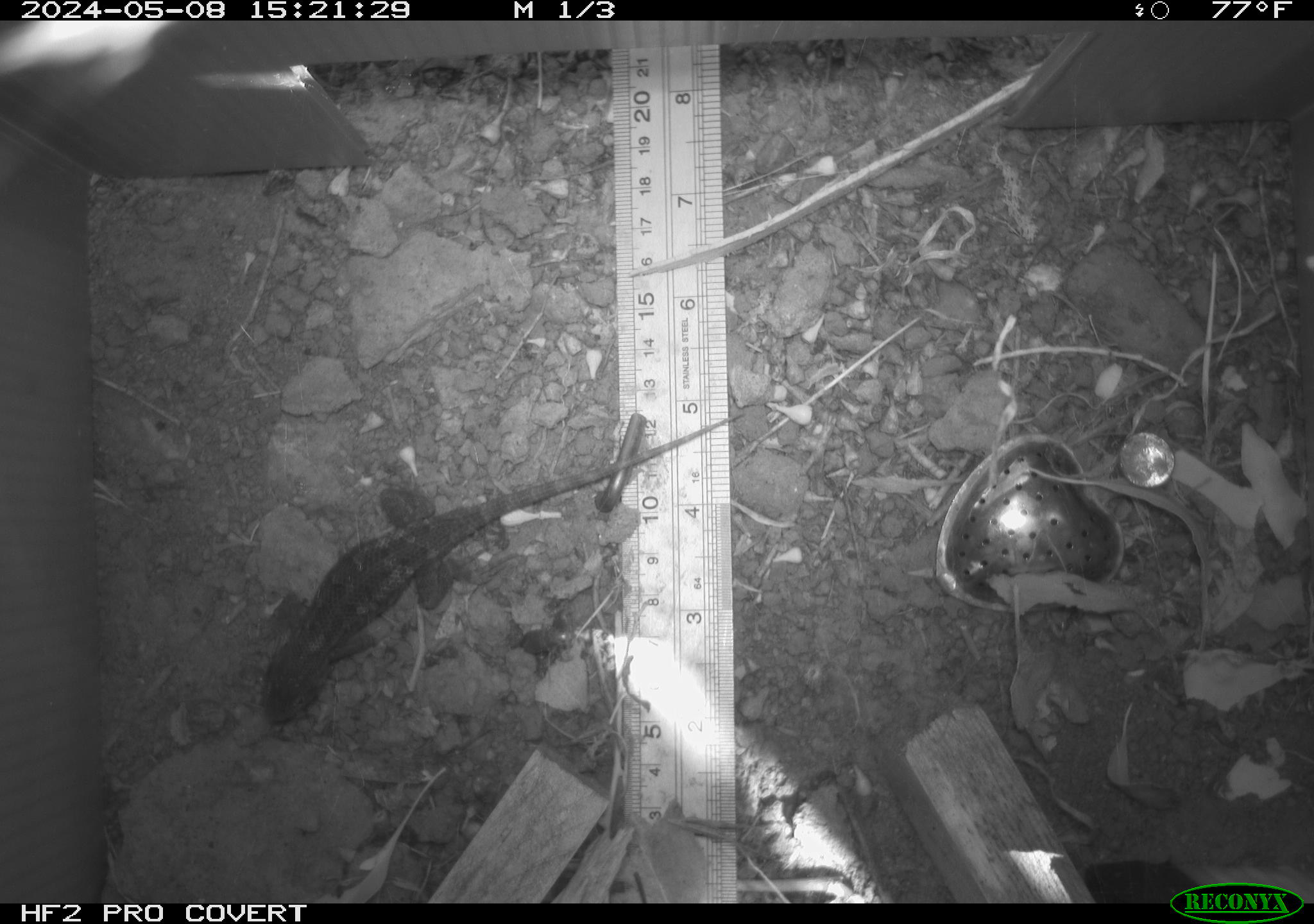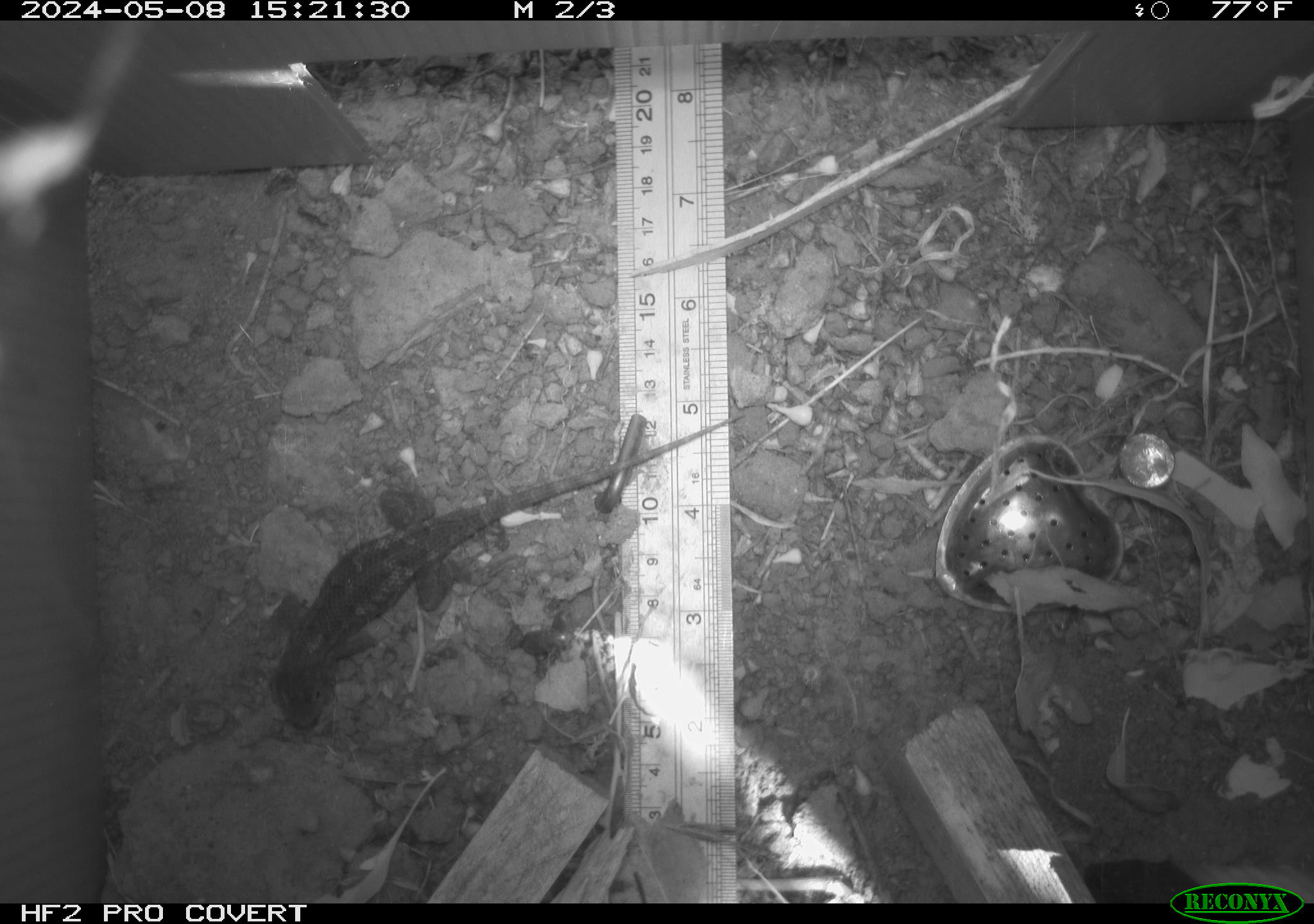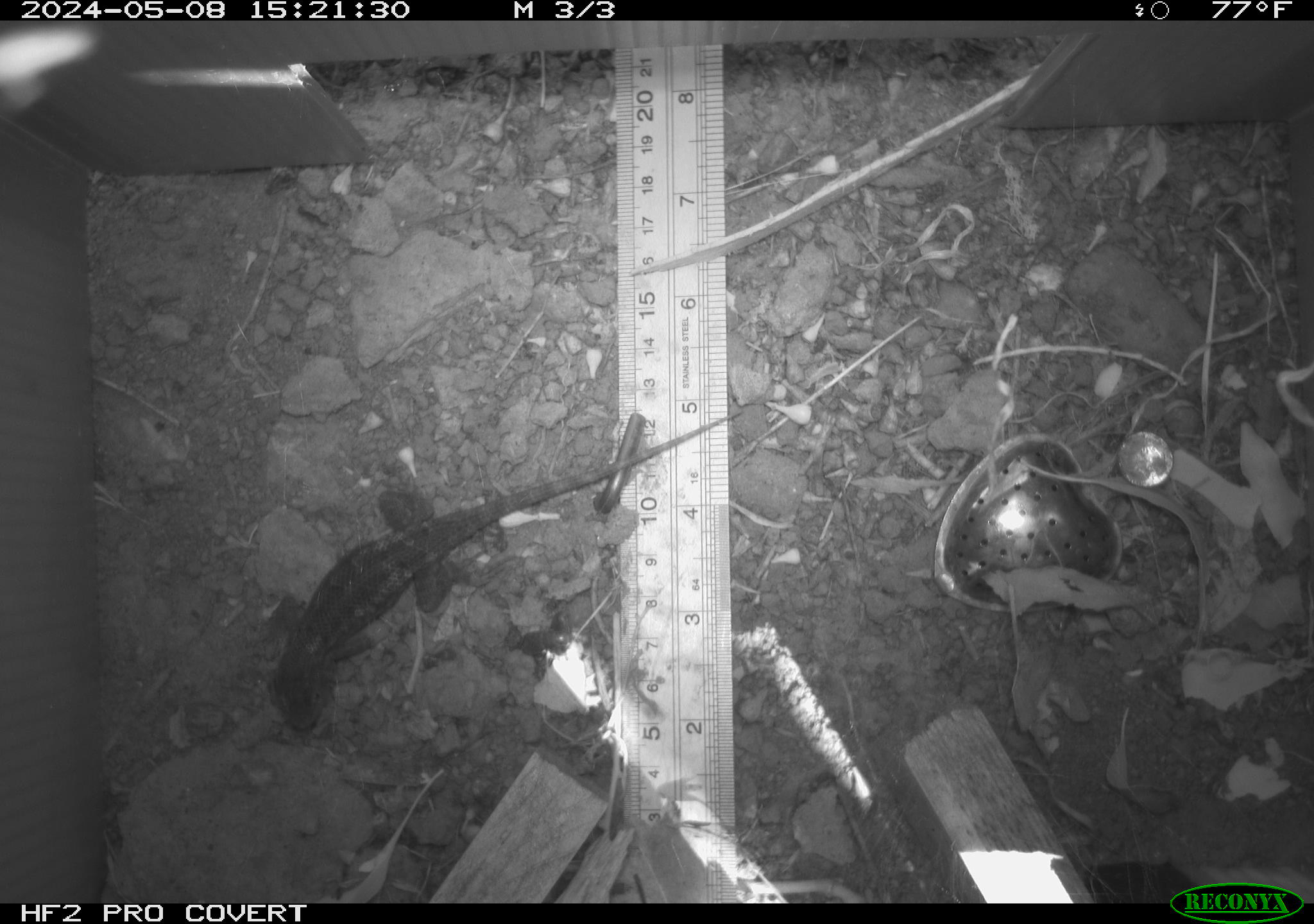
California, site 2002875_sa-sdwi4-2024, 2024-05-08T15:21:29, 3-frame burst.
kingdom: Animalia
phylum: Chordata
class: Reptilia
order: Squamata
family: Phrynosomatidae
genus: Sceloporus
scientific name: Sceloporus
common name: spiny lizards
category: sceloporus species